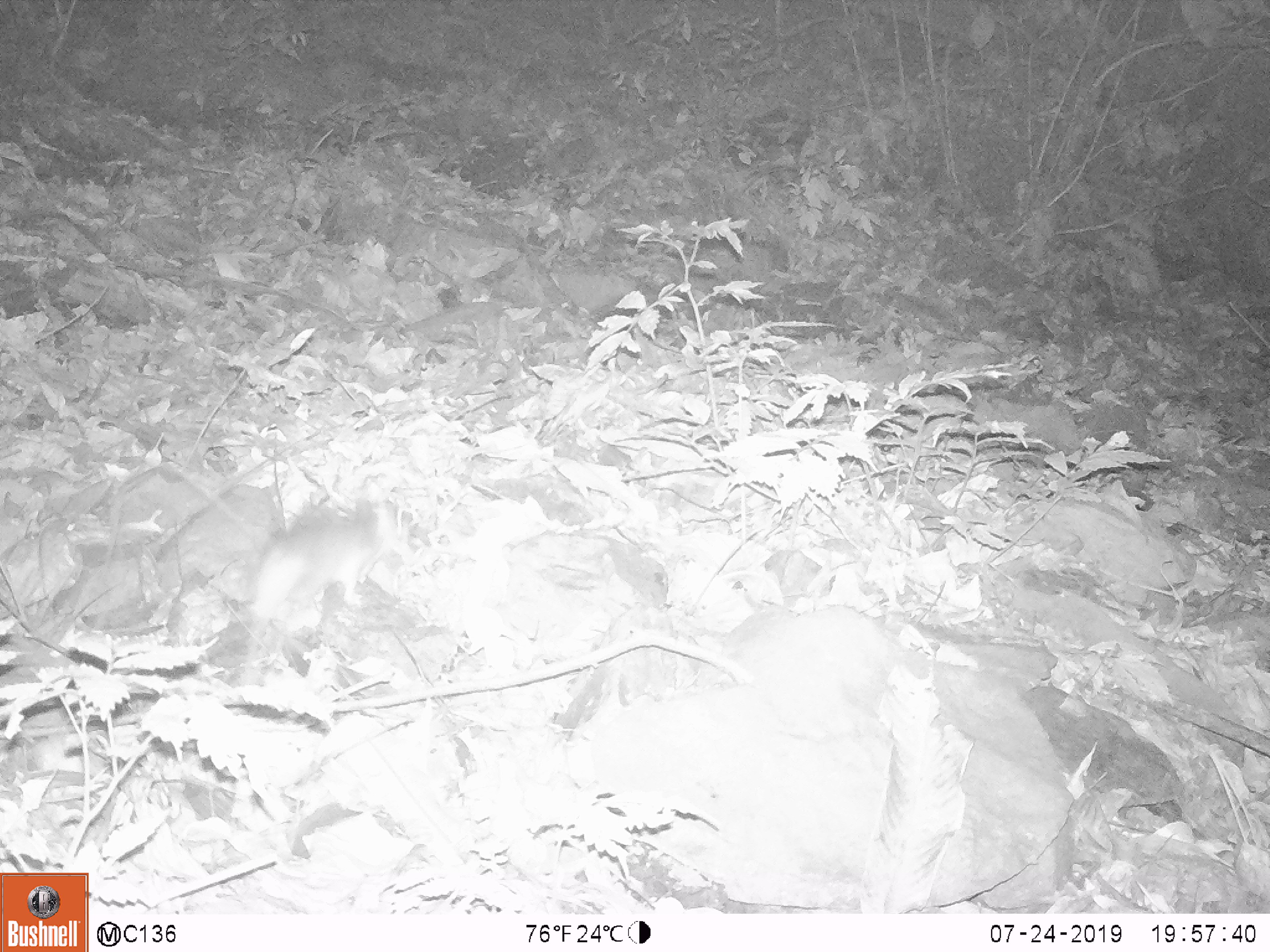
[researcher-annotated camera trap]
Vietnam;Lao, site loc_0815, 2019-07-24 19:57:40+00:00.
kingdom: Animalia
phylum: Chordata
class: Mammalia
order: Rodentia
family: Muridae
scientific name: Muridae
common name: old-world mice and rats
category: unidentified murid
Unidentified murid (old-world mice and rats) (Muridae). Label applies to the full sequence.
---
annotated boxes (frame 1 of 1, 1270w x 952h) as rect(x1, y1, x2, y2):
unidentified murid: rect(245, 495, 400, 683)